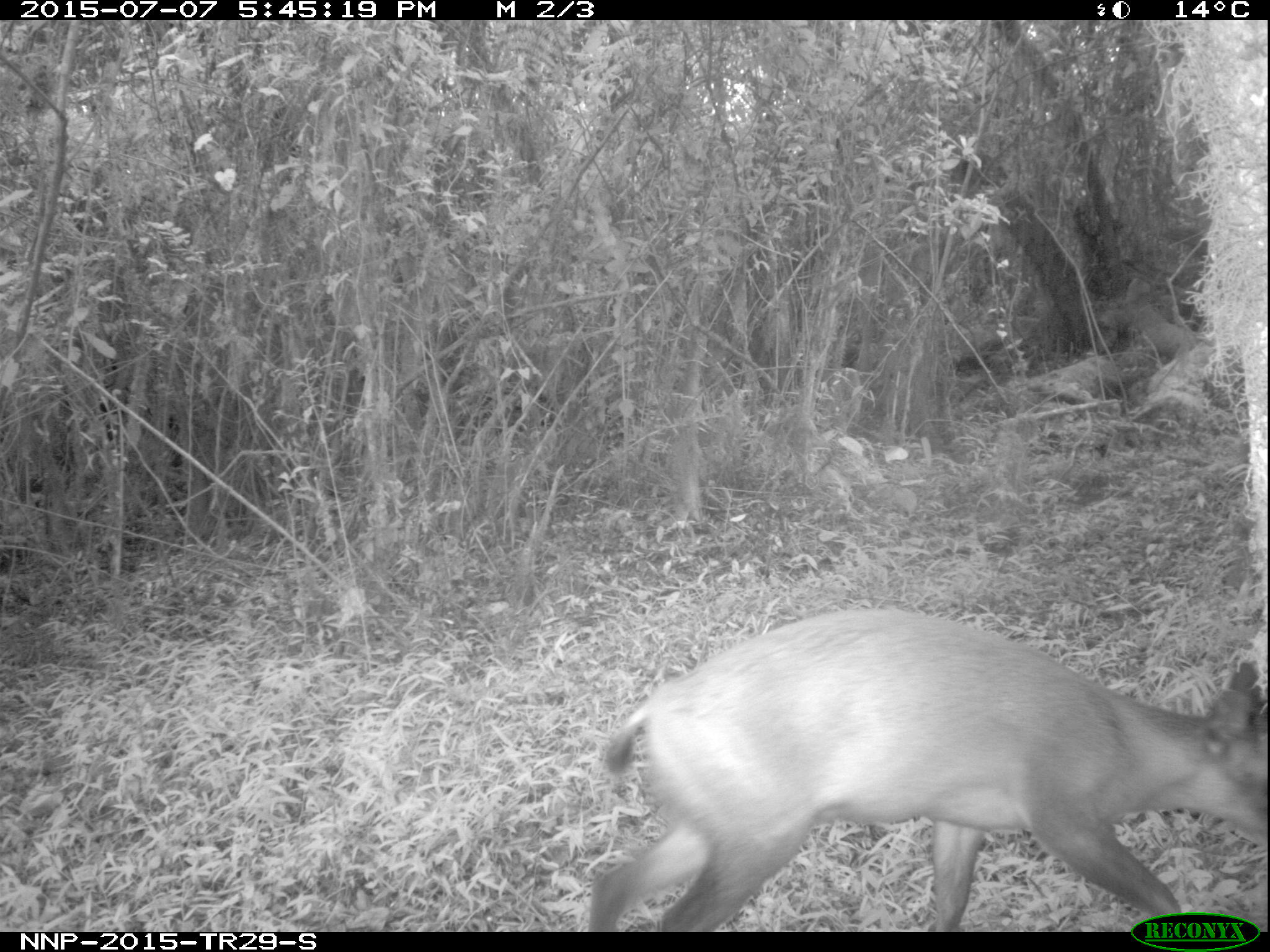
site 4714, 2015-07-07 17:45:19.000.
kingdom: Animalia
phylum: Chordata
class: Mammalia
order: Artiodactyla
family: Bovidae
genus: Cephalophus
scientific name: Cephalophus nigrifrons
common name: black-fronted duiker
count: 1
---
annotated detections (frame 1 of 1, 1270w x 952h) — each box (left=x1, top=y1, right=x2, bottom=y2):
cephalophus nigrifrons: (left=586, top=606, right=1270, bottom=931)